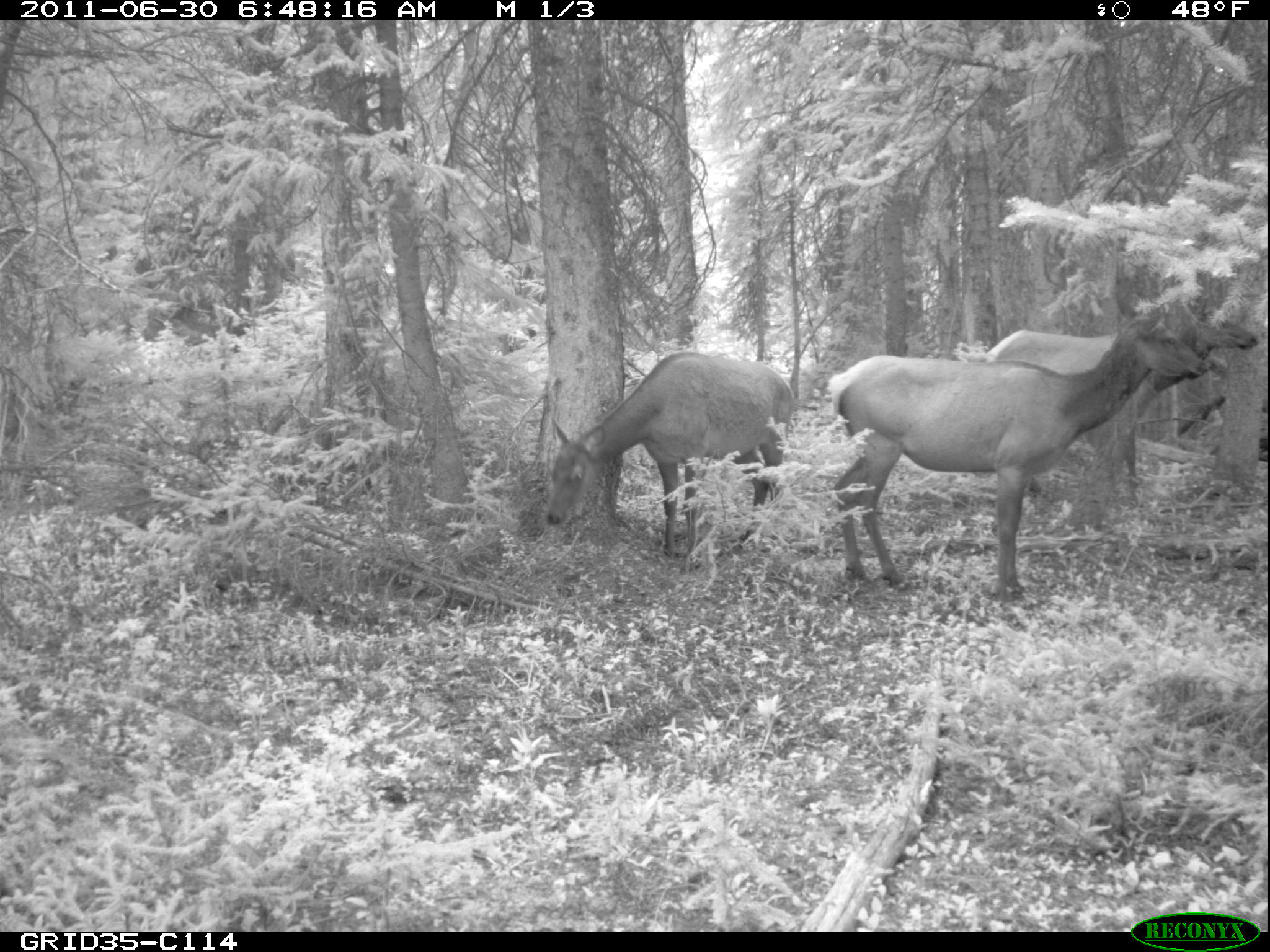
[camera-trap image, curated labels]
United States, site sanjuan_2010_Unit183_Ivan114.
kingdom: Animalia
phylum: Chordata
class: Mammalia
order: Artiodactyla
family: Cervidae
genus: Cervus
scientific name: Cervus elaphus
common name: red deer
Cervus elaphus (red deer).